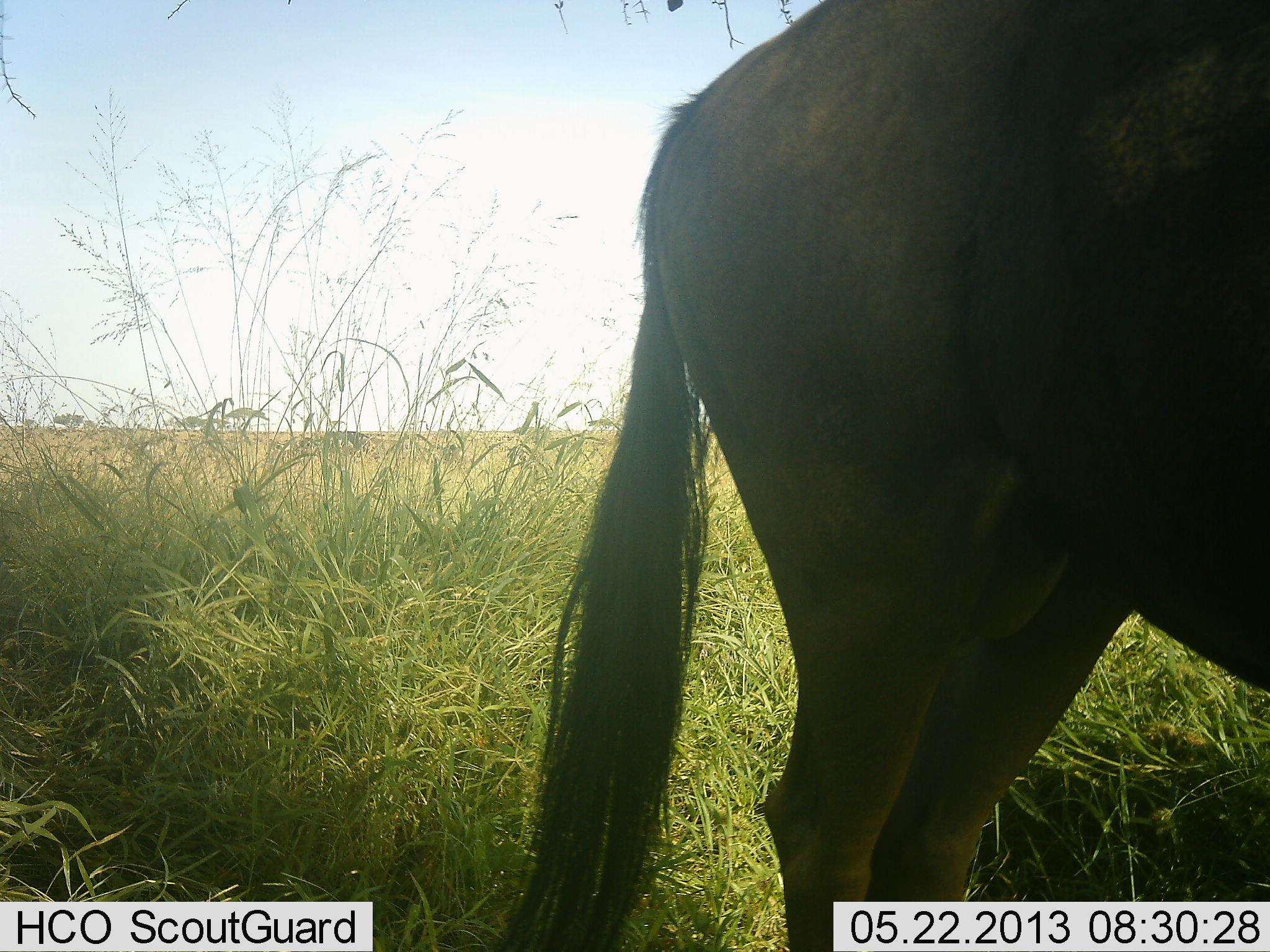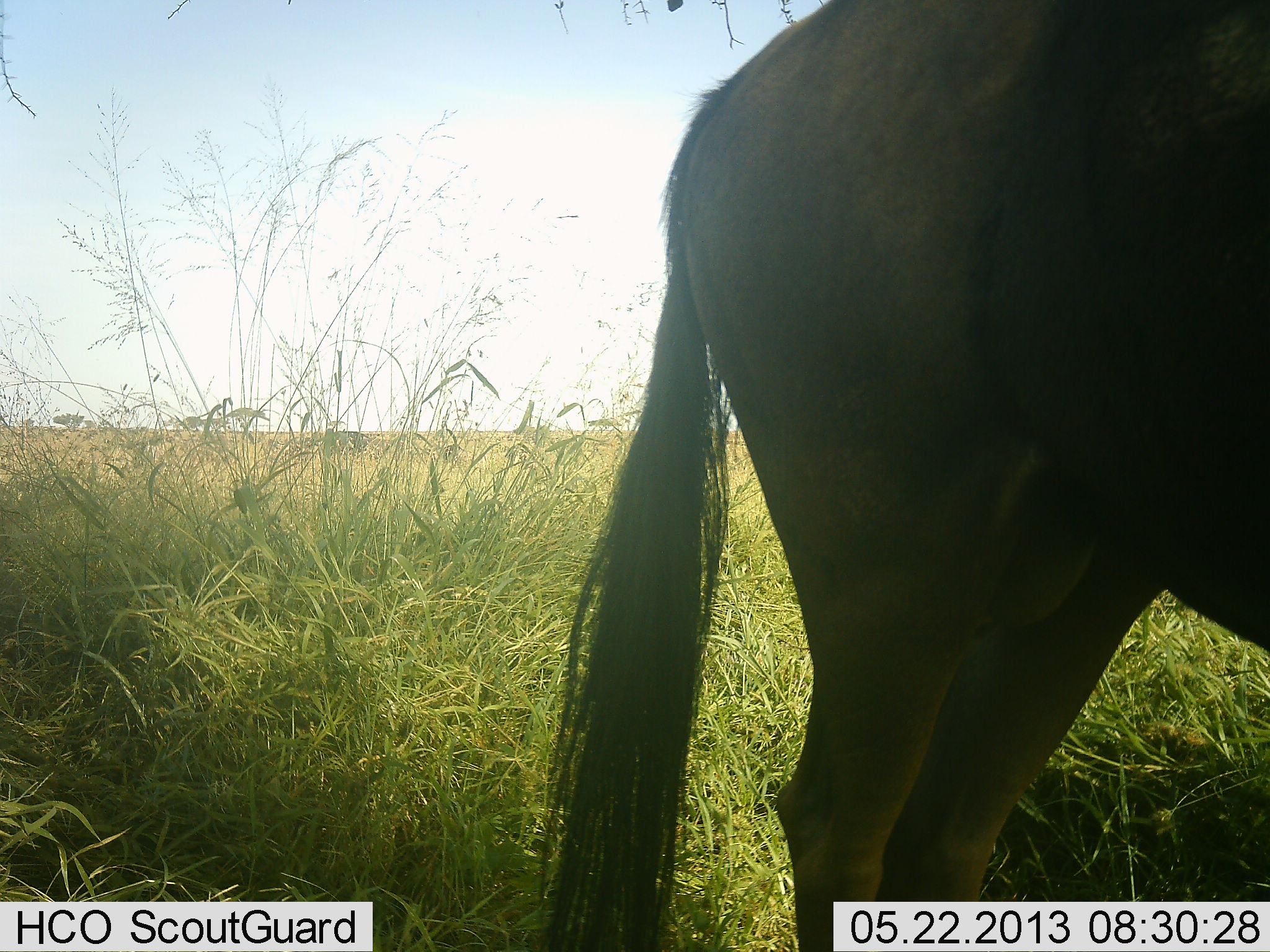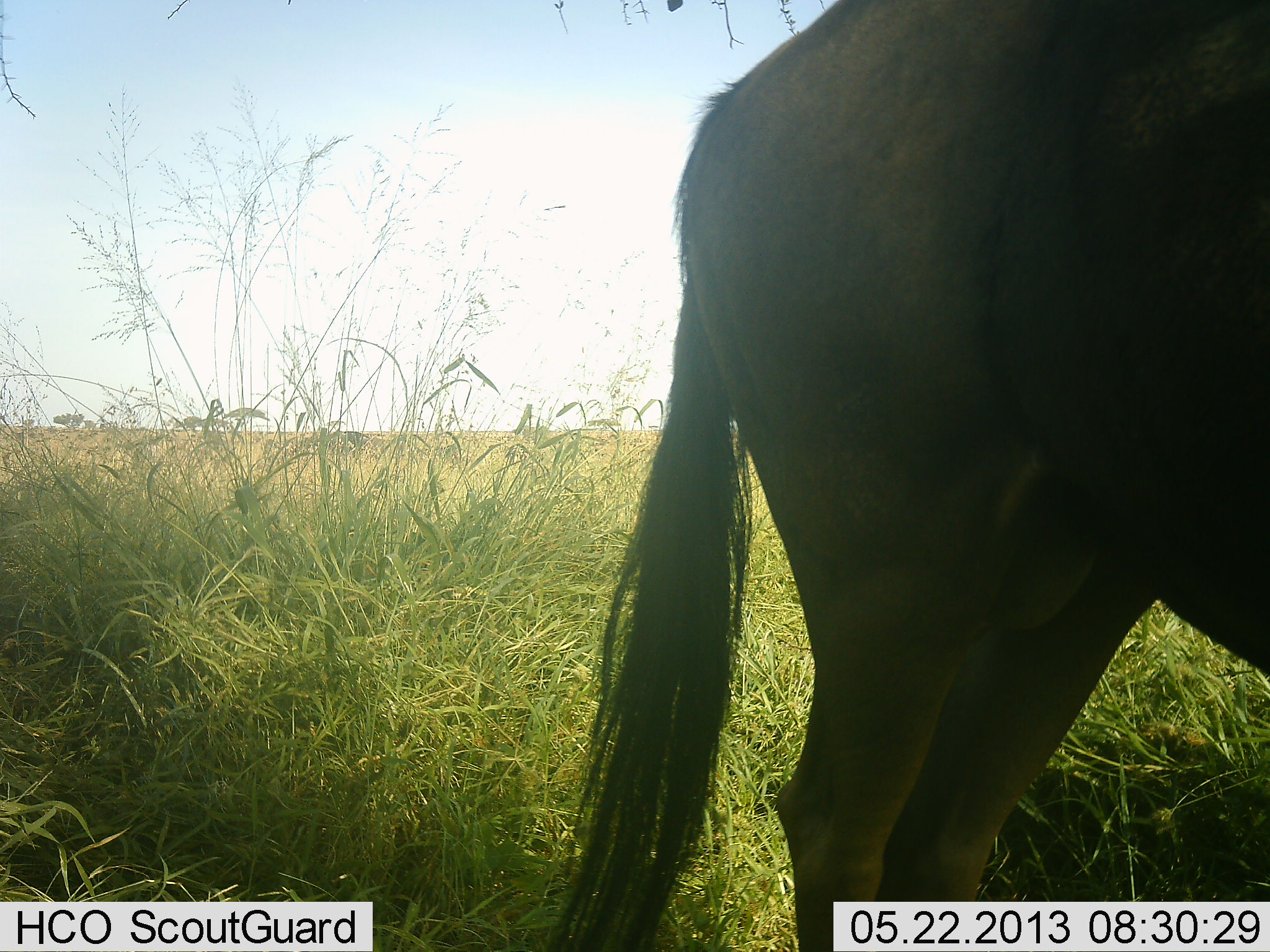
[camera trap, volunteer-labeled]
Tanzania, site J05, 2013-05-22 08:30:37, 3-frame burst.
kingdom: Animalia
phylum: Chordata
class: Mammalia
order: Artiodactyla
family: Bovidae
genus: Connochaetes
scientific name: Connochaetes taurinus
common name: blue wildebeest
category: wildebeest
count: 1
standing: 93%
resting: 0%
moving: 0%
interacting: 0%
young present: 0%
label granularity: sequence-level